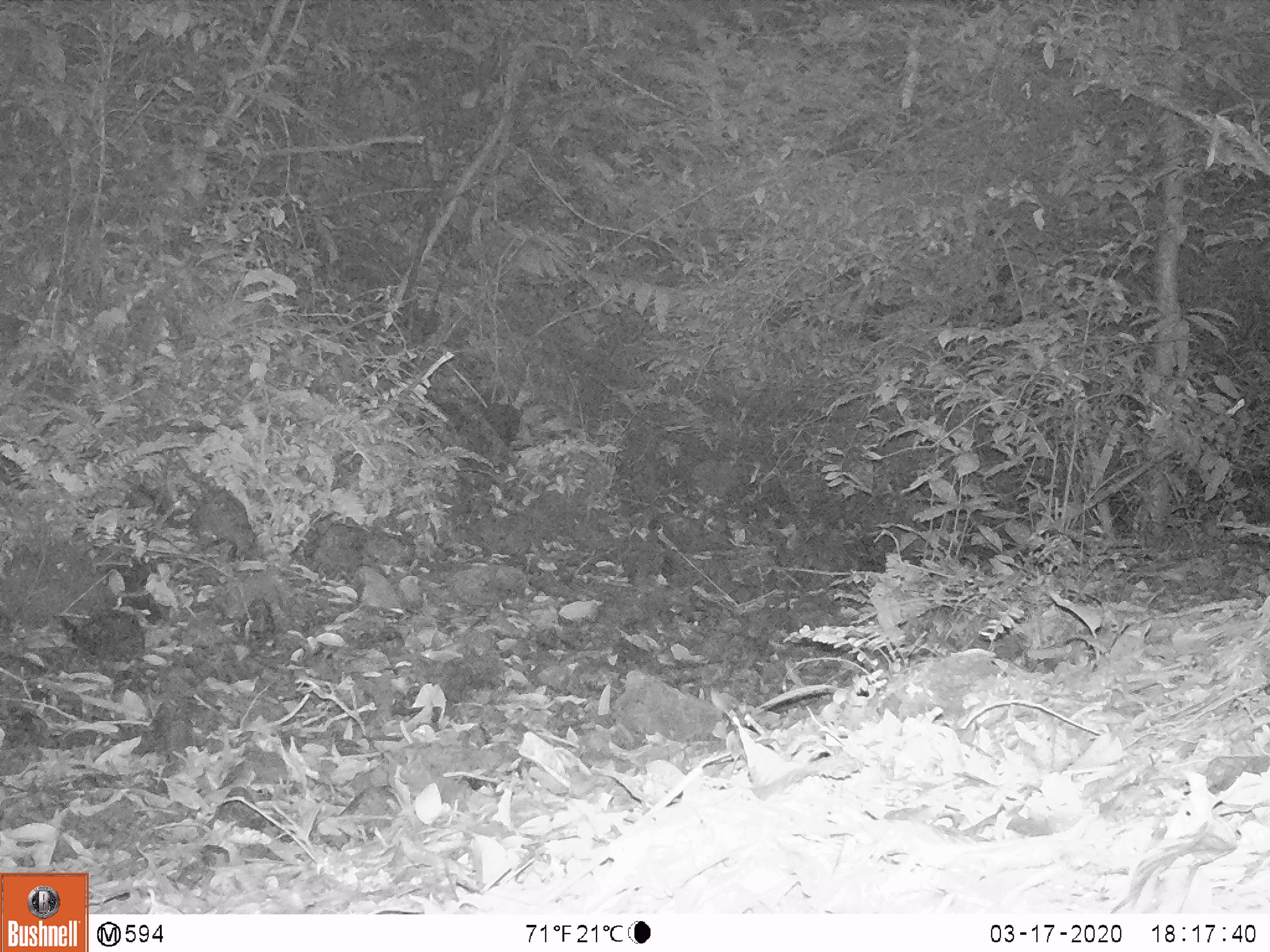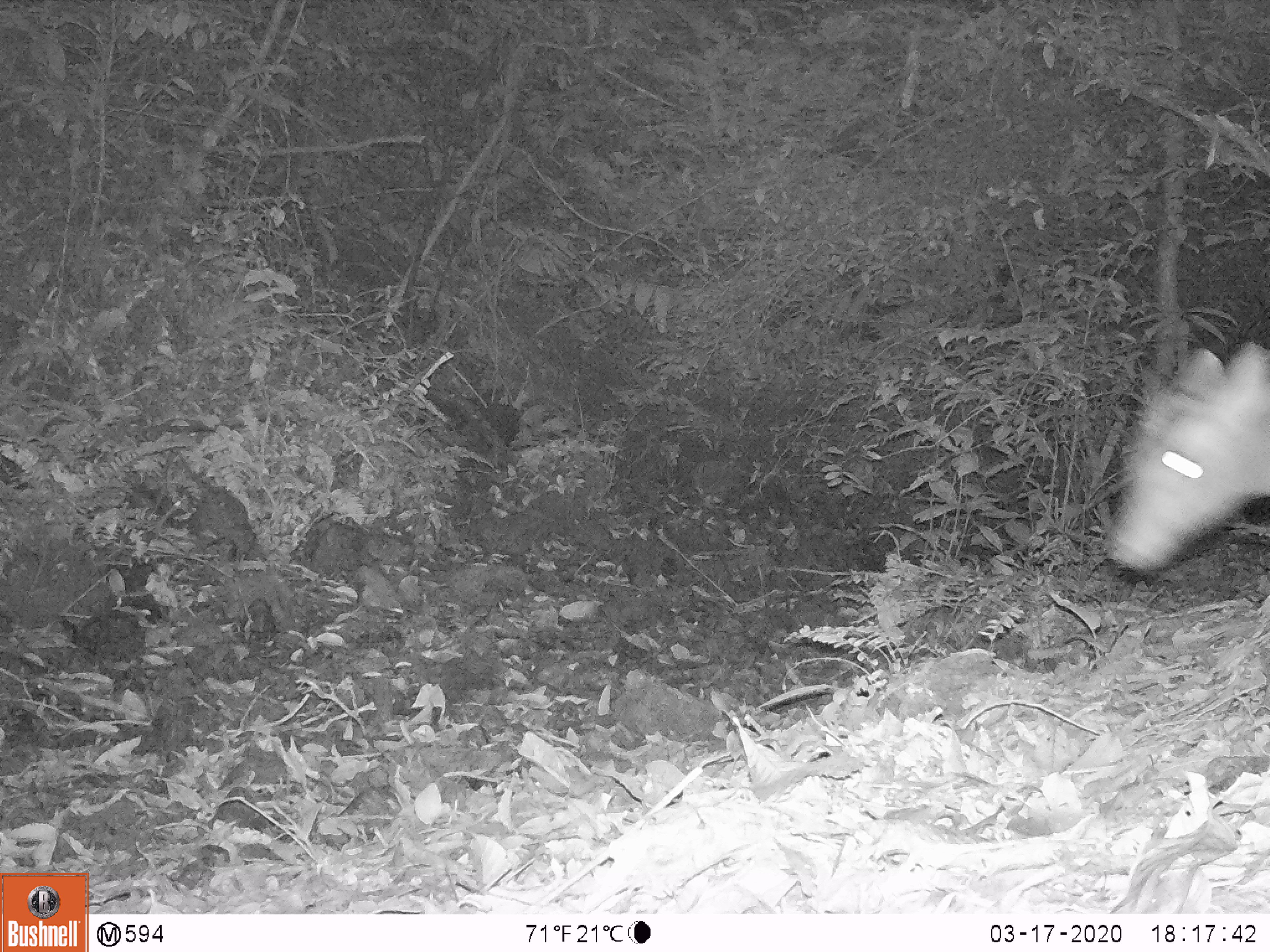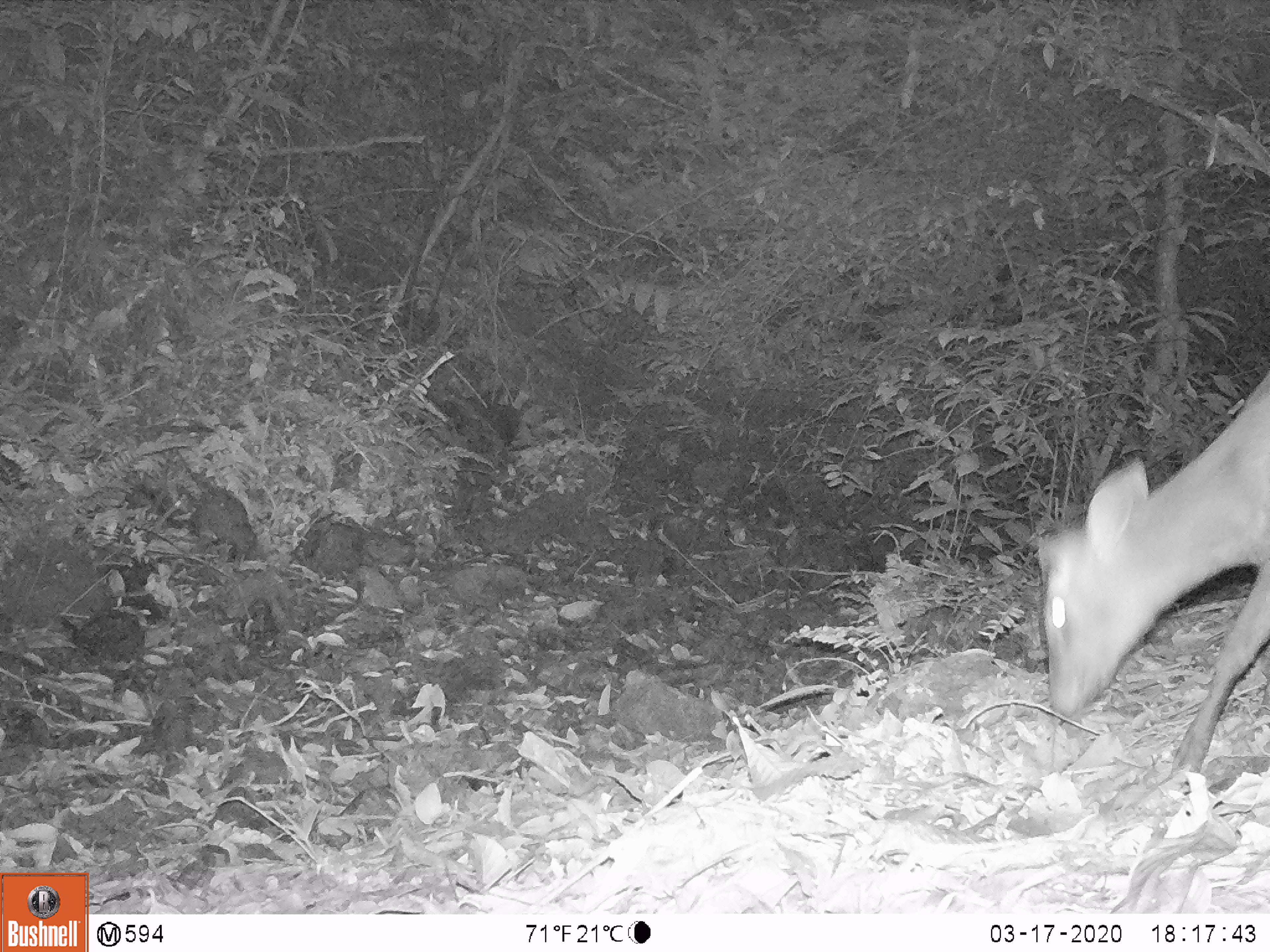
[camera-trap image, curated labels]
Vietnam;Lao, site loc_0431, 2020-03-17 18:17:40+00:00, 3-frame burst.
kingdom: Animalia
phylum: Chordata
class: Mammalia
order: Artiodactyla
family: Cervidae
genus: Muntiacus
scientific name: Muntiacus rooseveltorum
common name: roosevelt's muntjac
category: roosevelts muntjac group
Roosevelts muntjac group (roosevelt's muntjac) (Muntiacus rooseveltorum). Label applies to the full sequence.